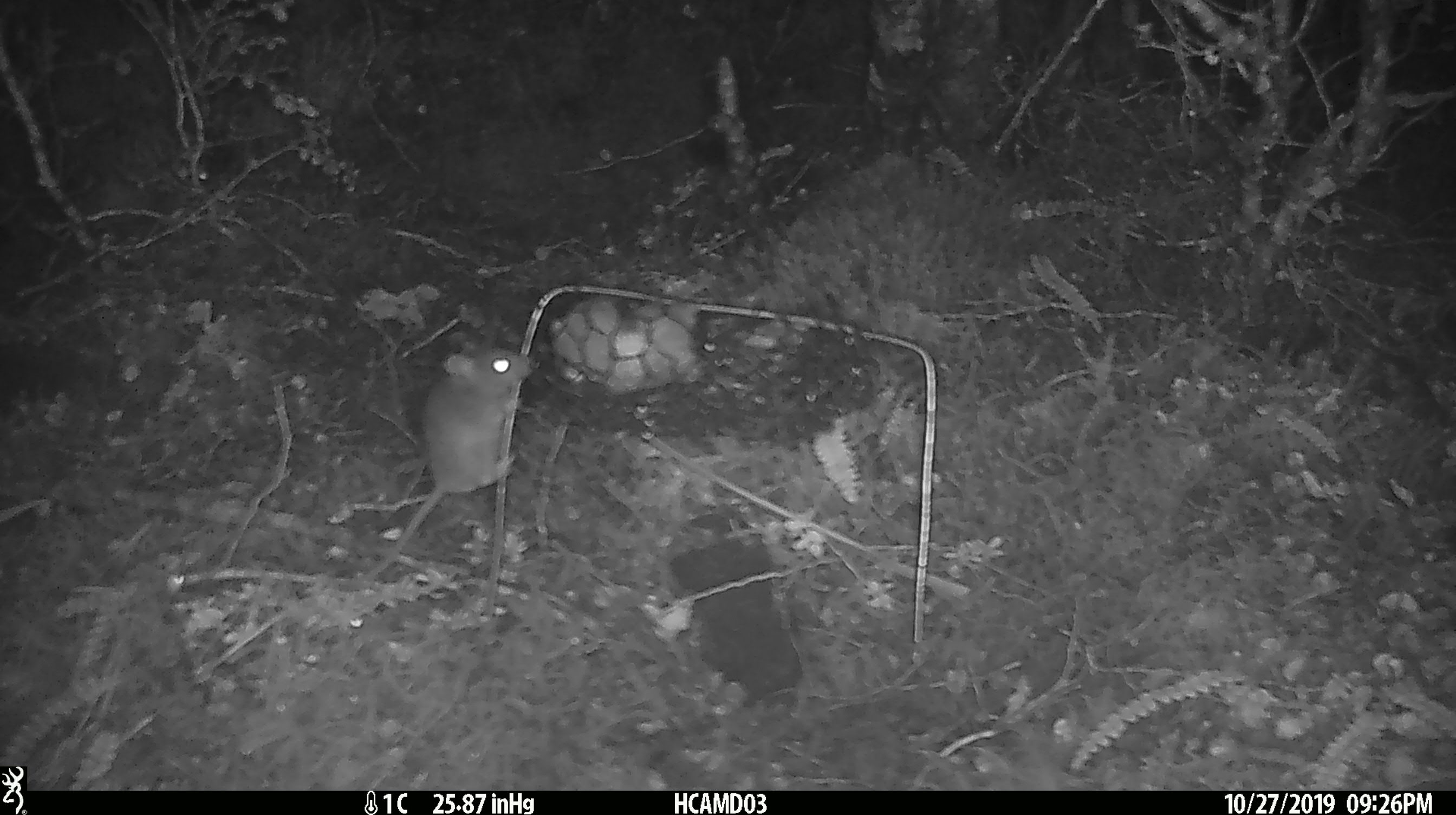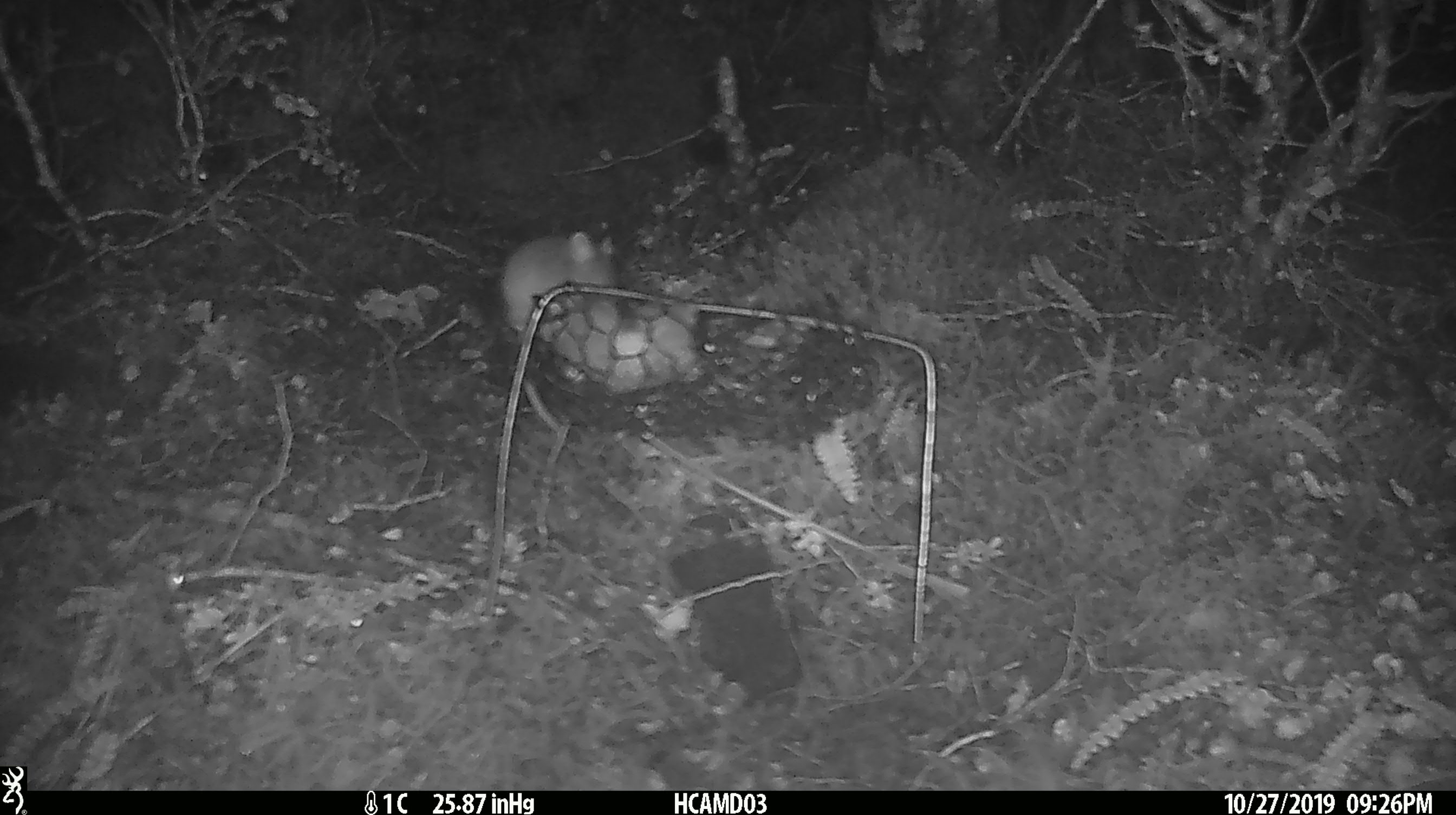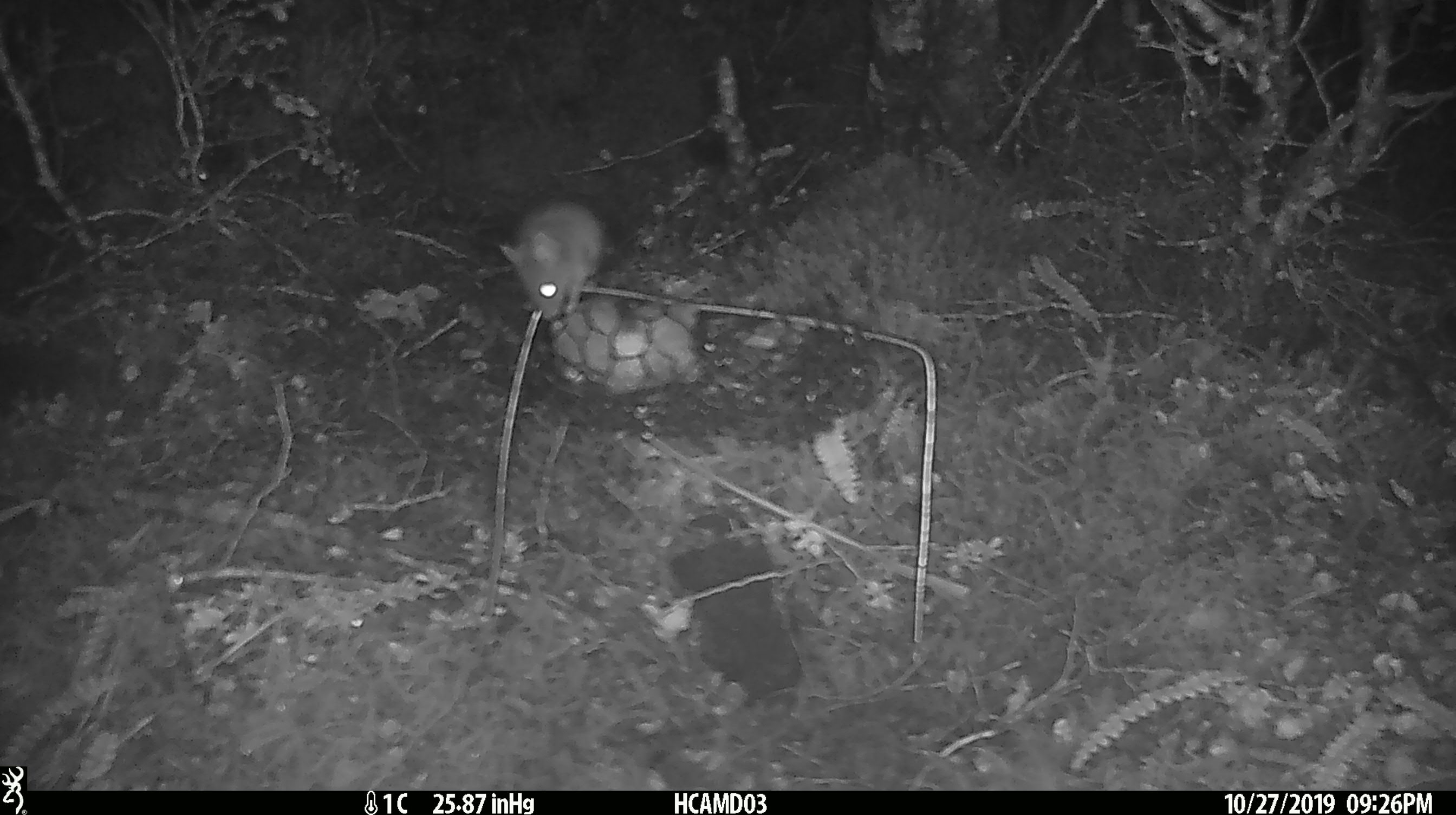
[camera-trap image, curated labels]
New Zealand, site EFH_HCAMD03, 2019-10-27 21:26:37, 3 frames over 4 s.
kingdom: Animalia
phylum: Chordata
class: Mammalia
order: Rodentia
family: Muridae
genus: Mus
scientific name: Mus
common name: mouse